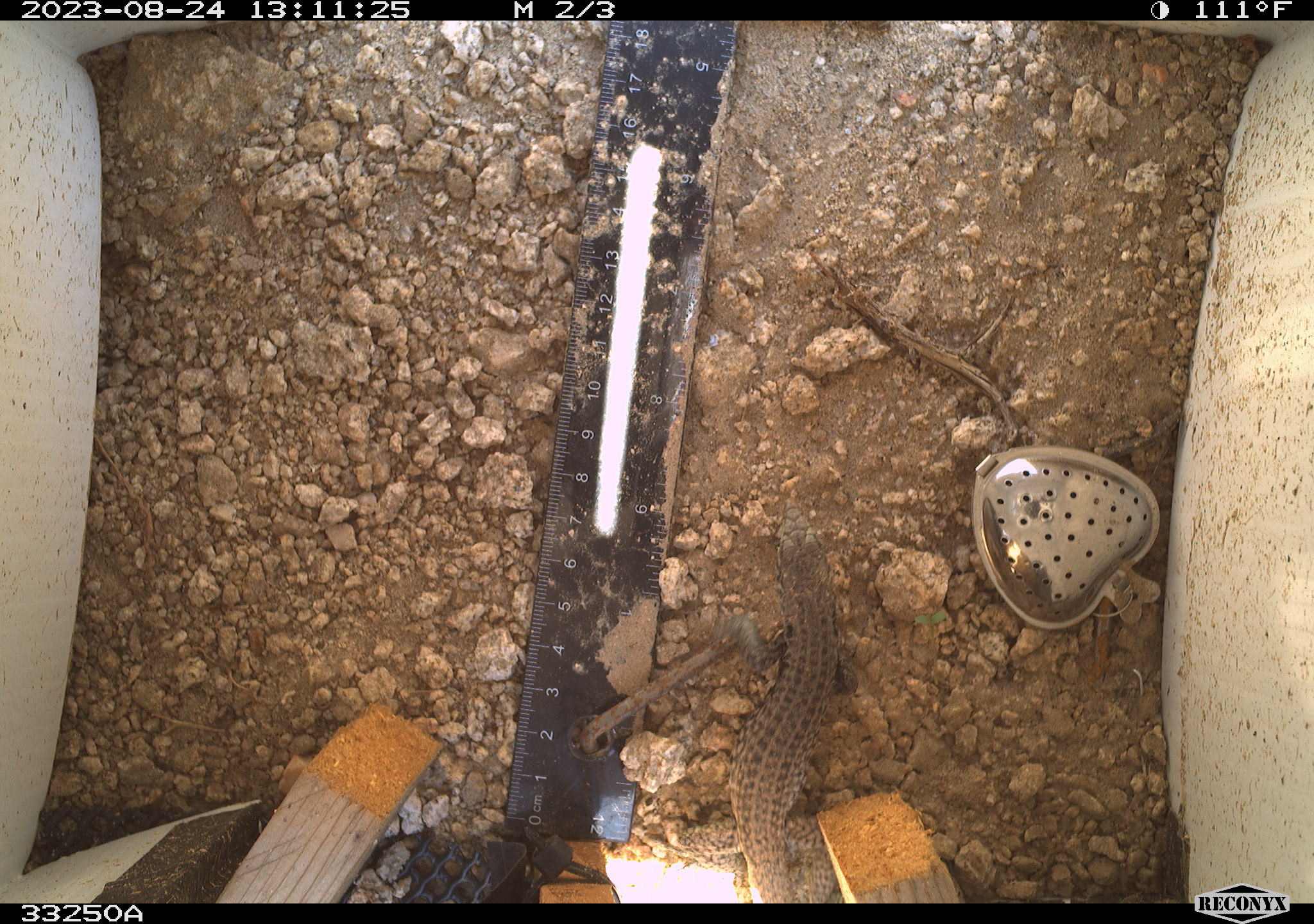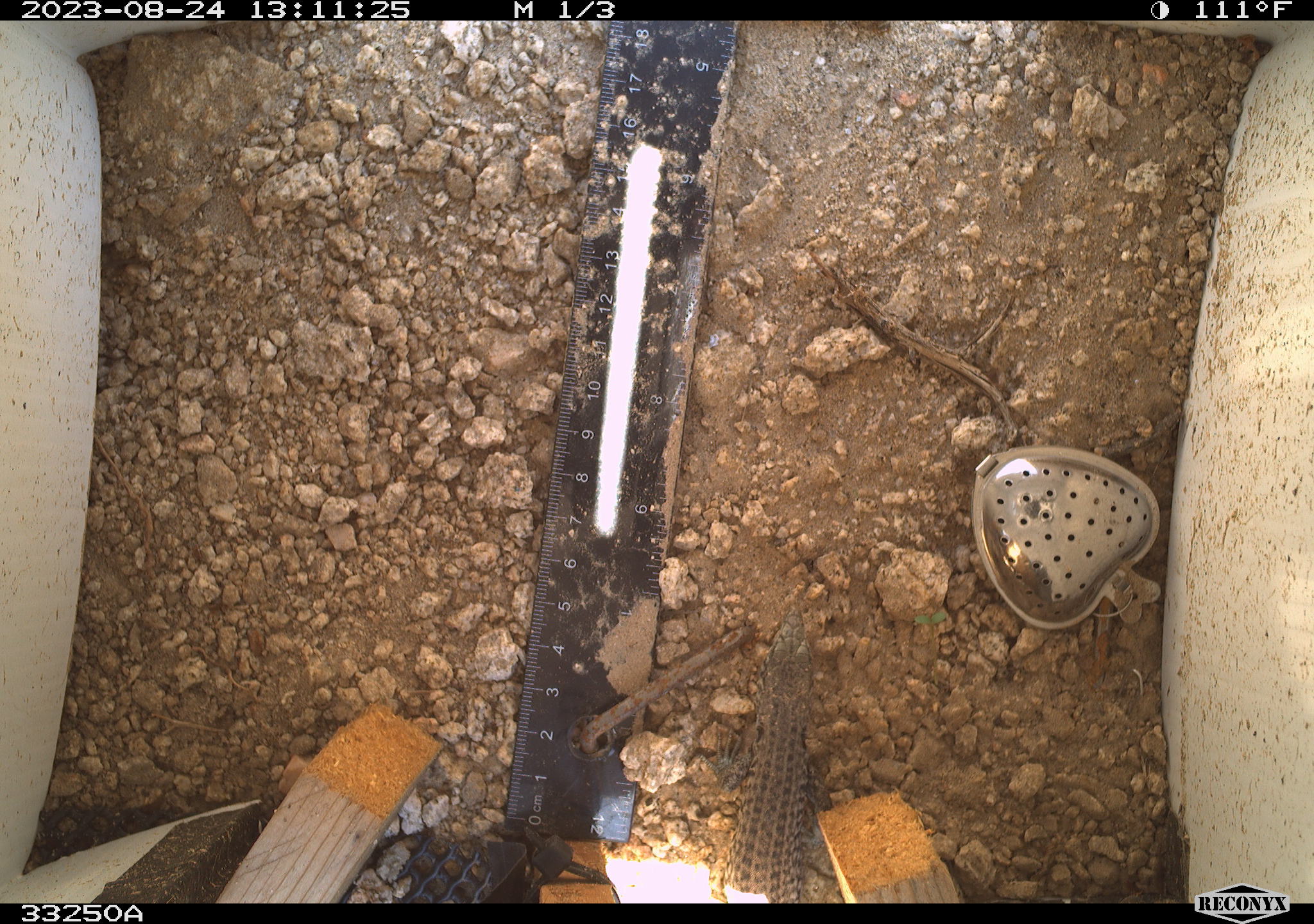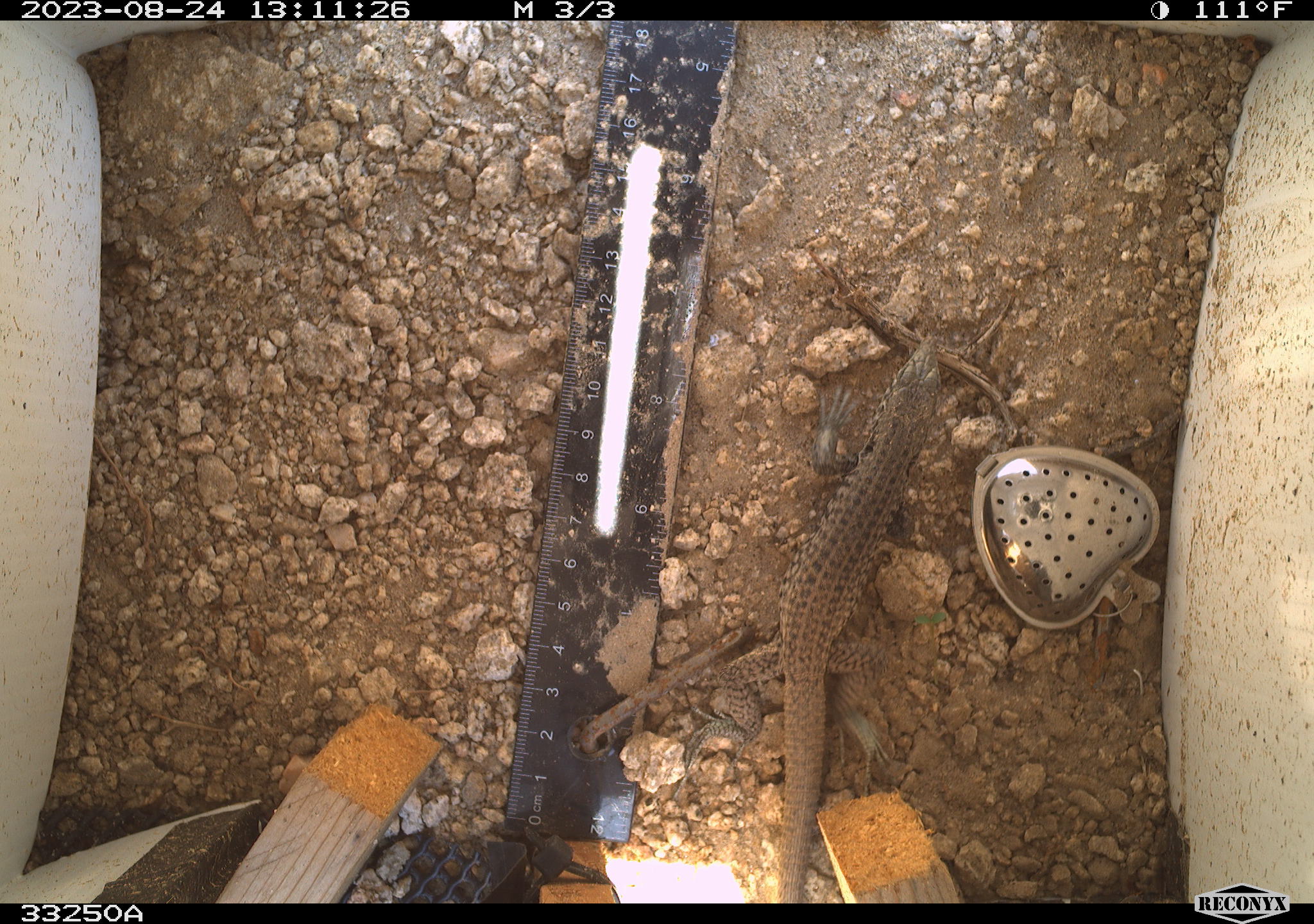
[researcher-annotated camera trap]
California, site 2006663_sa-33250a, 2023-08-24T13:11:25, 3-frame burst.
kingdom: Animalia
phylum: Chordata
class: Reptilia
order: Squamata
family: Teiidae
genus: Aspidoscelis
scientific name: Aspidoscelis tigris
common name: western whiptail